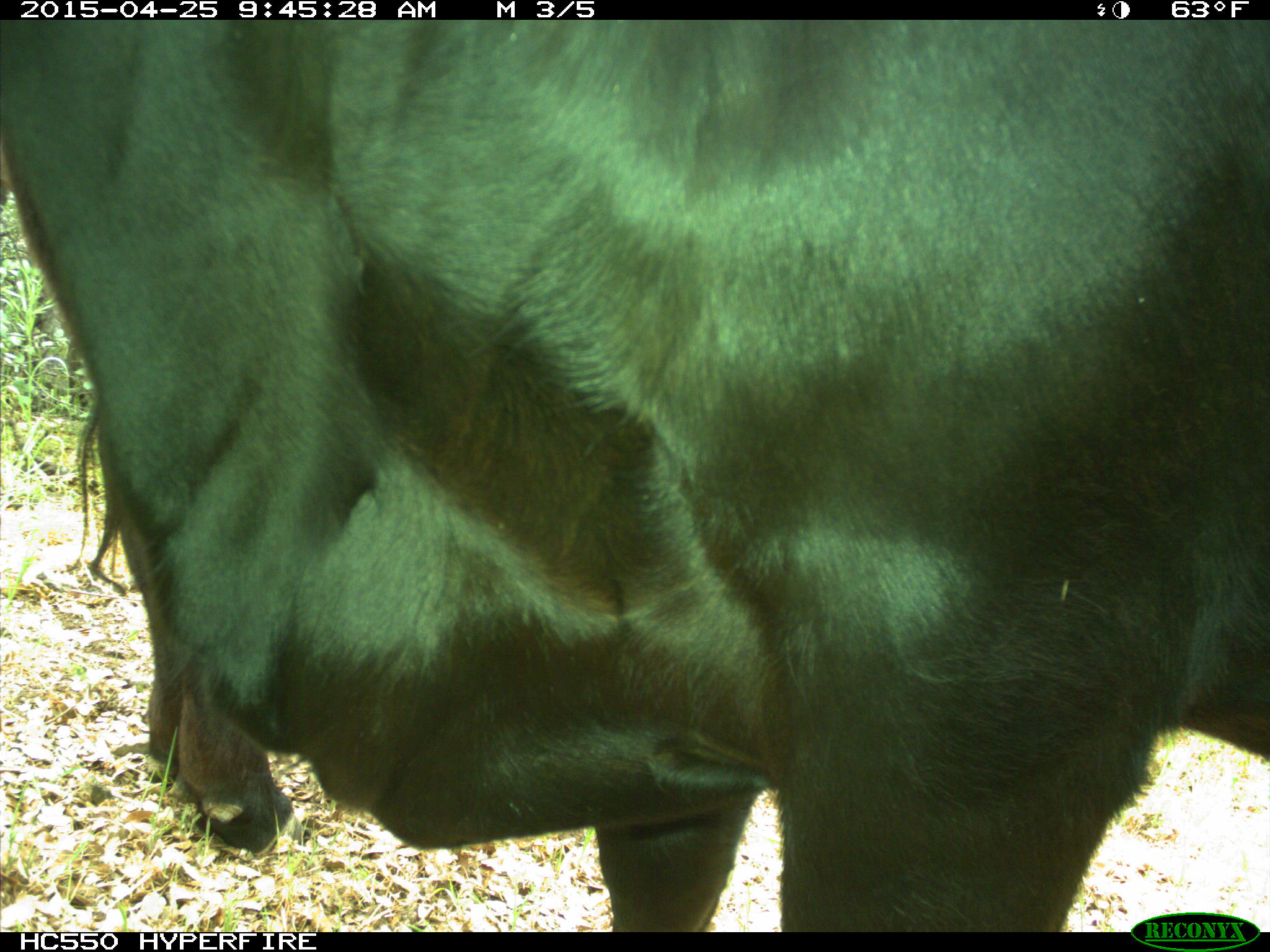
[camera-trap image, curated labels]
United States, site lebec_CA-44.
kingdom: Animalia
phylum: Chordata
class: Mammalia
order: Artiodactyla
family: Suidae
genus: Sus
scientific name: Sus scrofa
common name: wild boar